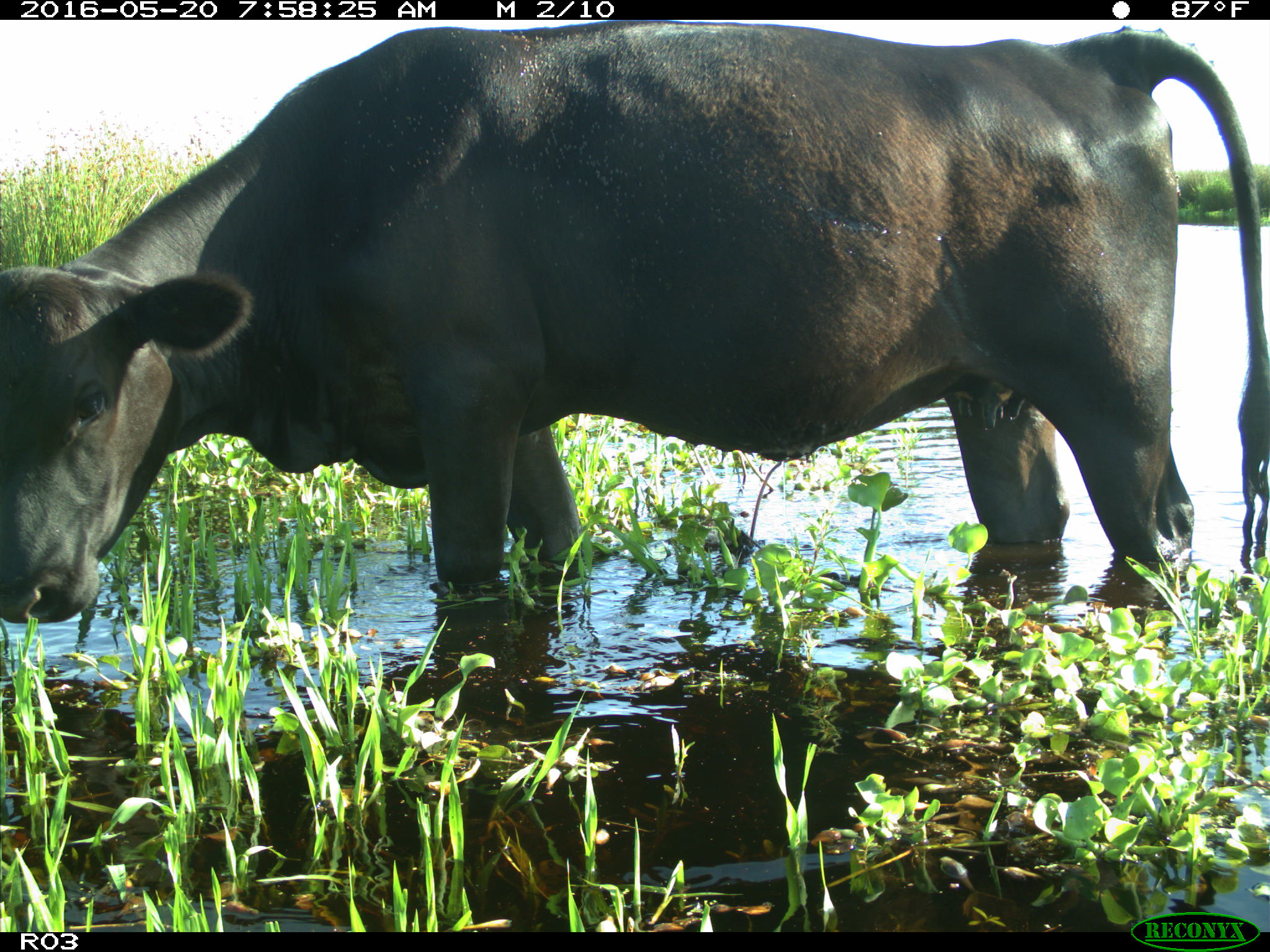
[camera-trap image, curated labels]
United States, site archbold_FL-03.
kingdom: Animalia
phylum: Chordata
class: Mammalia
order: Artiodactyla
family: Bovidae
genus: Bos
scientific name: Bos taurus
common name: domestic cow